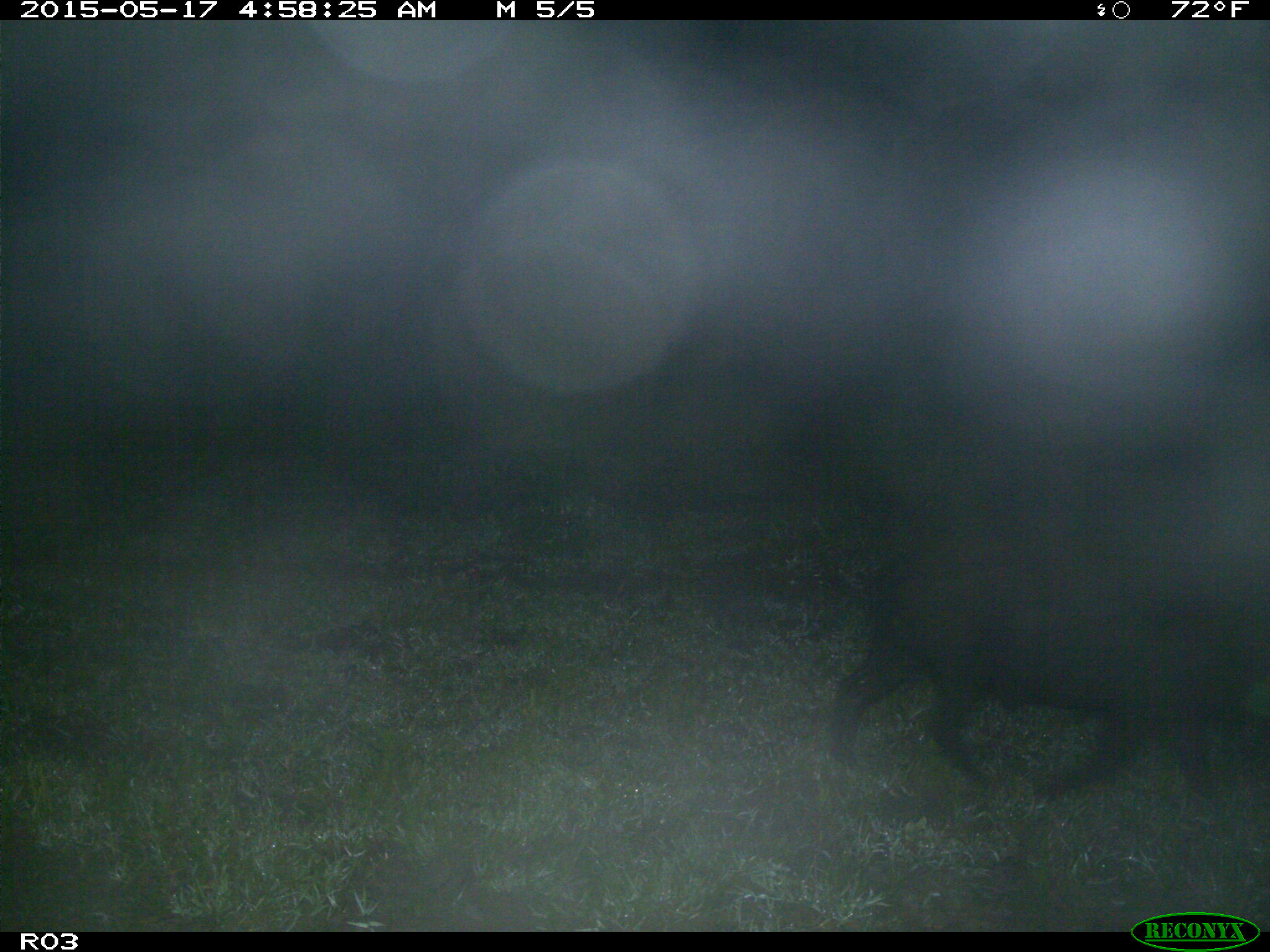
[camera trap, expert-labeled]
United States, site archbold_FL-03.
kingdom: Animalia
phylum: Chordata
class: Mammalia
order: Artiodactyla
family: Suidae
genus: Sus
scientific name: Sus scrofa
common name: wild boar